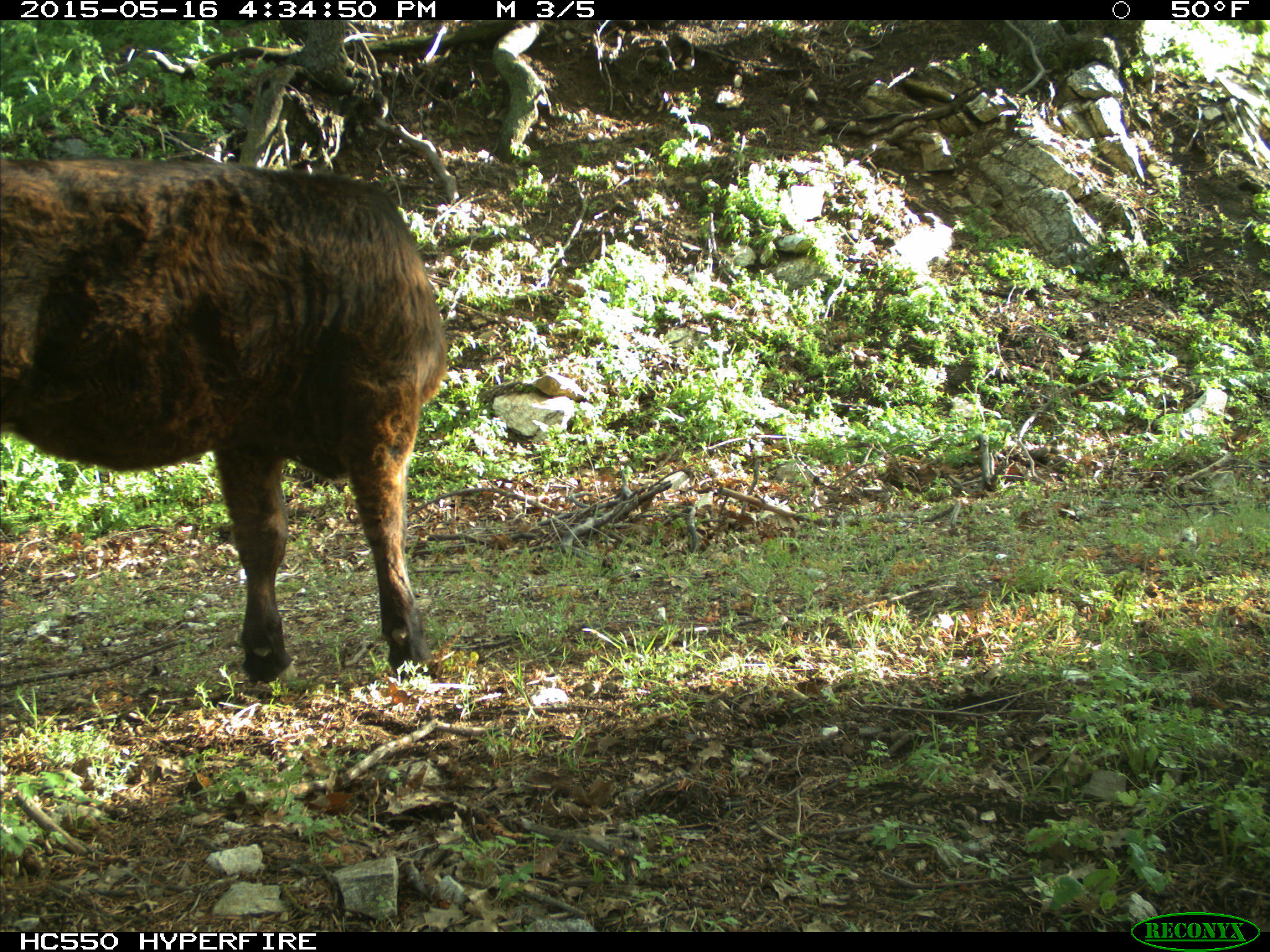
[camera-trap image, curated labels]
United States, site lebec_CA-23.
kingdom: Animalia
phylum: Chordata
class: Mammalia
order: Artiodactyla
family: Bovidae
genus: Bos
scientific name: Bos taurus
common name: domestic cow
Bos taurus (domestic cow).